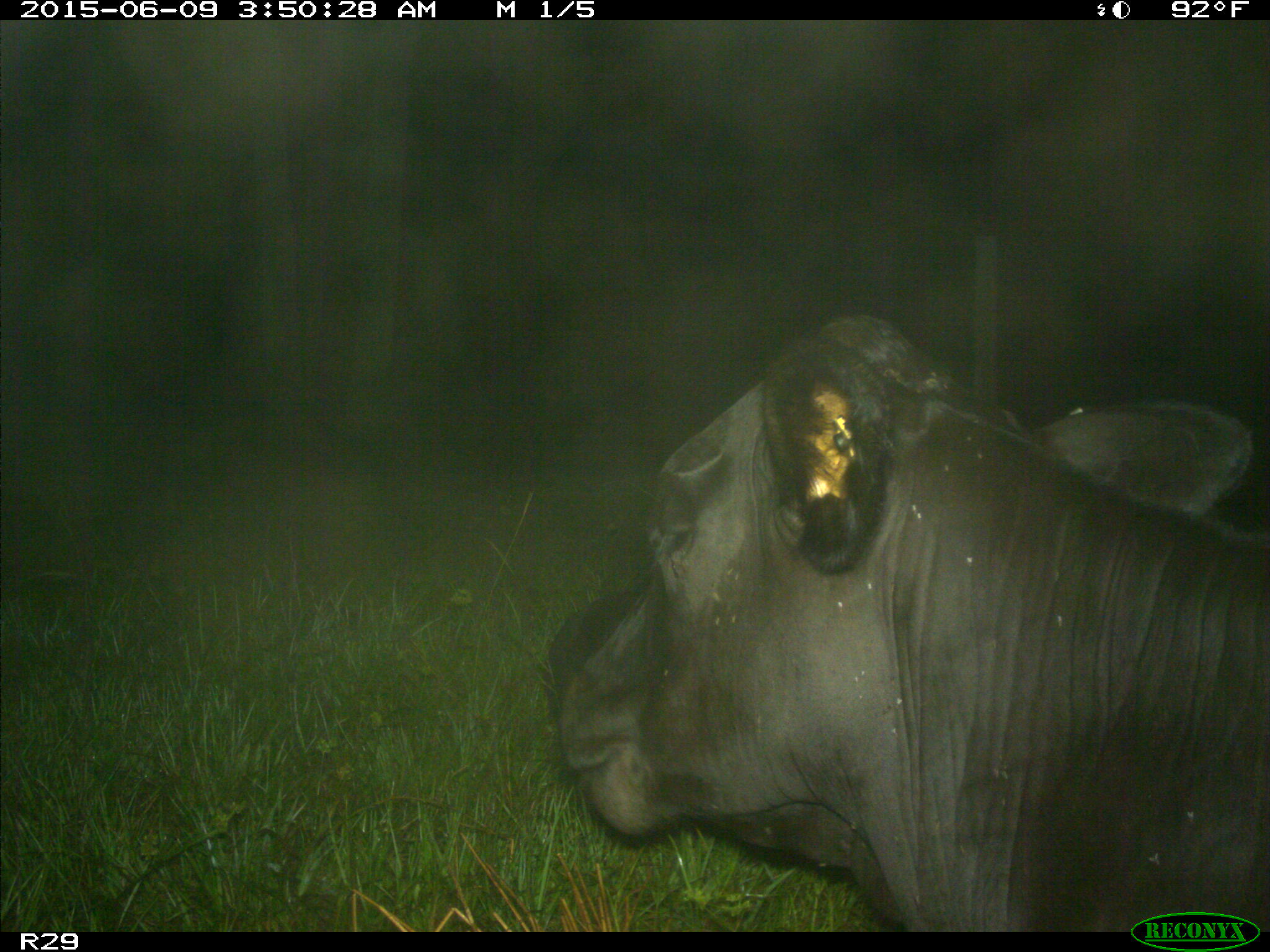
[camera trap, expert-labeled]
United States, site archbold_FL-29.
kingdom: Animalia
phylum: Chordata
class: Mammalia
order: Artiodactyla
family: Bovidae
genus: Bos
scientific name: Bos taurus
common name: domestic cow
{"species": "Bos taurus (domestic cow)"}